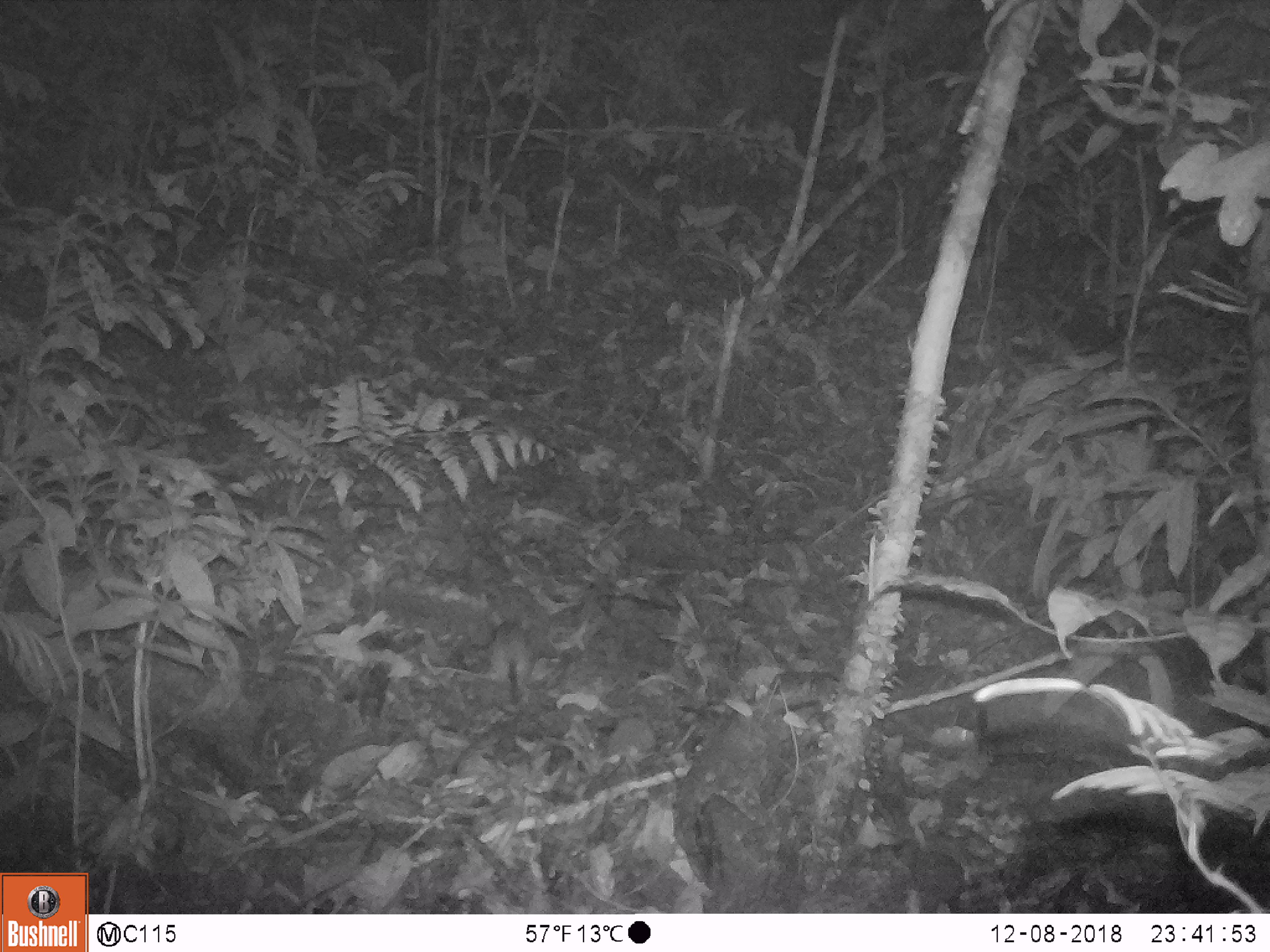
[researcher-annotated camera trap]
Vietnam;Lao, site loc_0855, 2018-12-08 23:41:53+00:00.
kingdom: Animalia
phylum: Chordata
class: Mammalia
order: Rodentia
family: Muridae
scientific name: Muridae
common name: old-world mice and rats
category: unidentified murid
Unidentified murid (old-world mice and rats) (Muridae). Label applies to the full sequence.